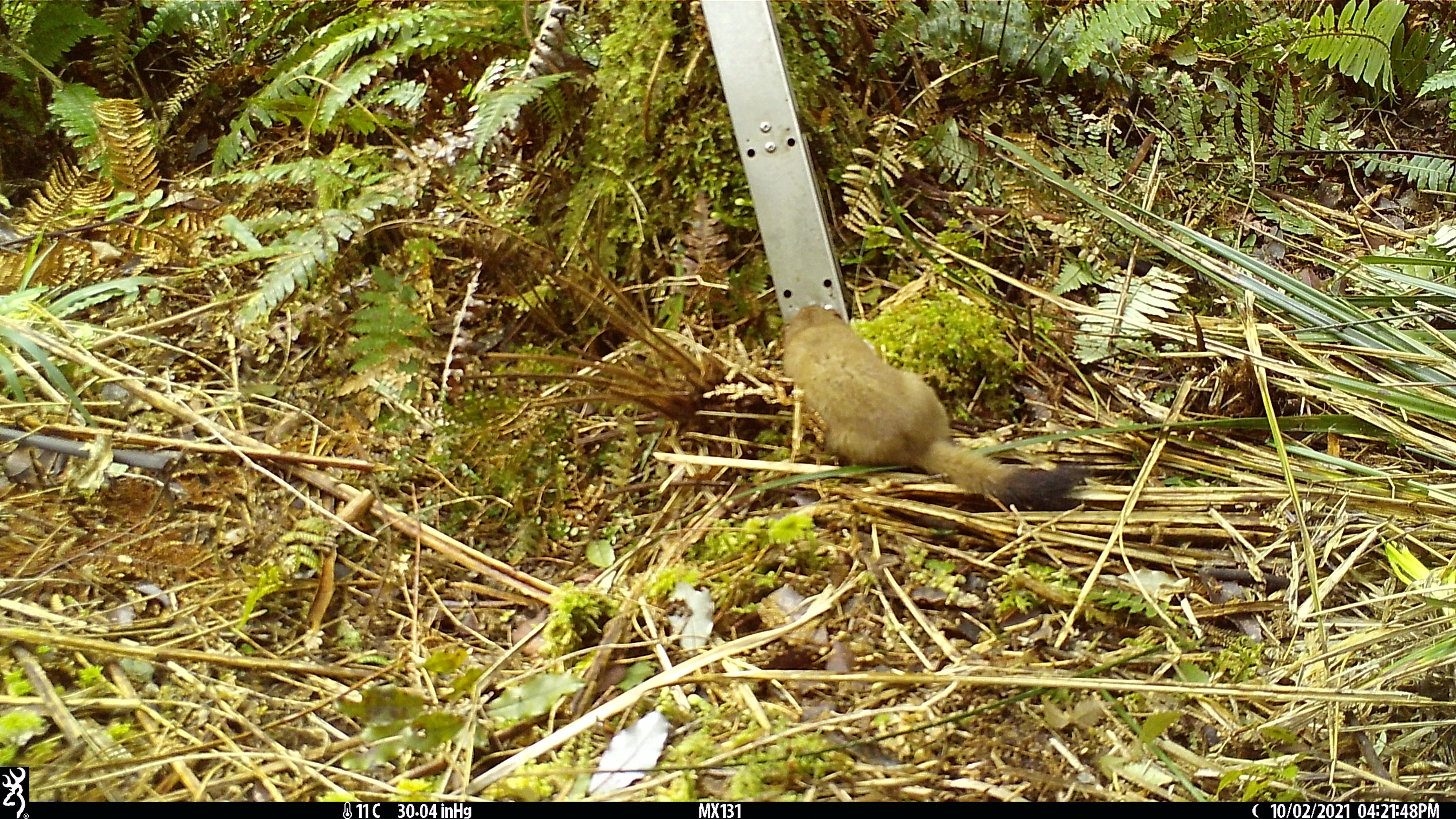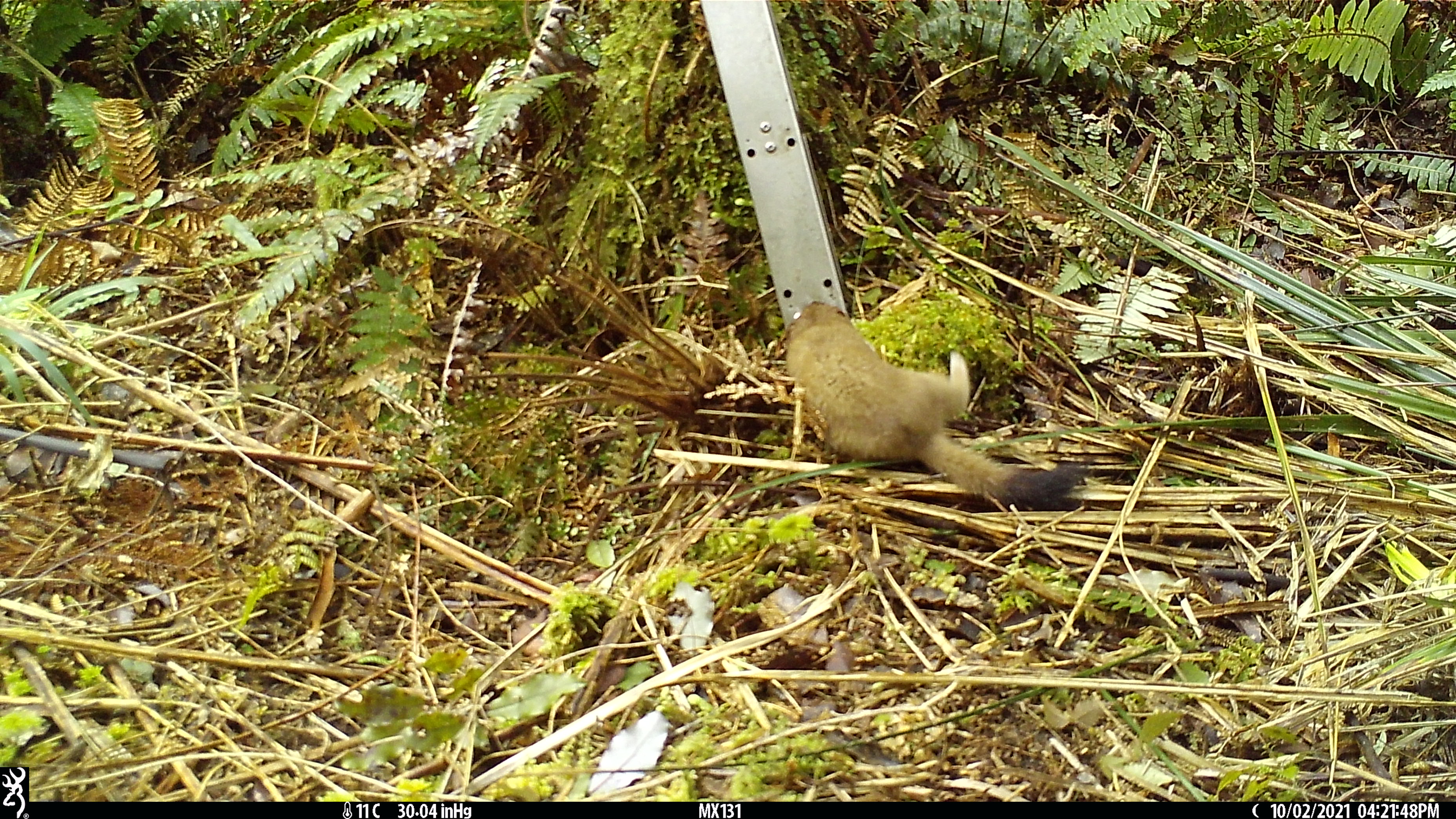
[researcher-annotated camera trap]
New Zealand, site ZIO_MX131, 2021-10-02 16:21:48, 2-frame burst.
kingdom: Animalia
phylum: Chordata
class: Mammalia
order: Carnivora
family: Mustelidae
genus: Mustela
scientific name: Mustela erminea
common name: stoat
Stoat (Mustela erminea).